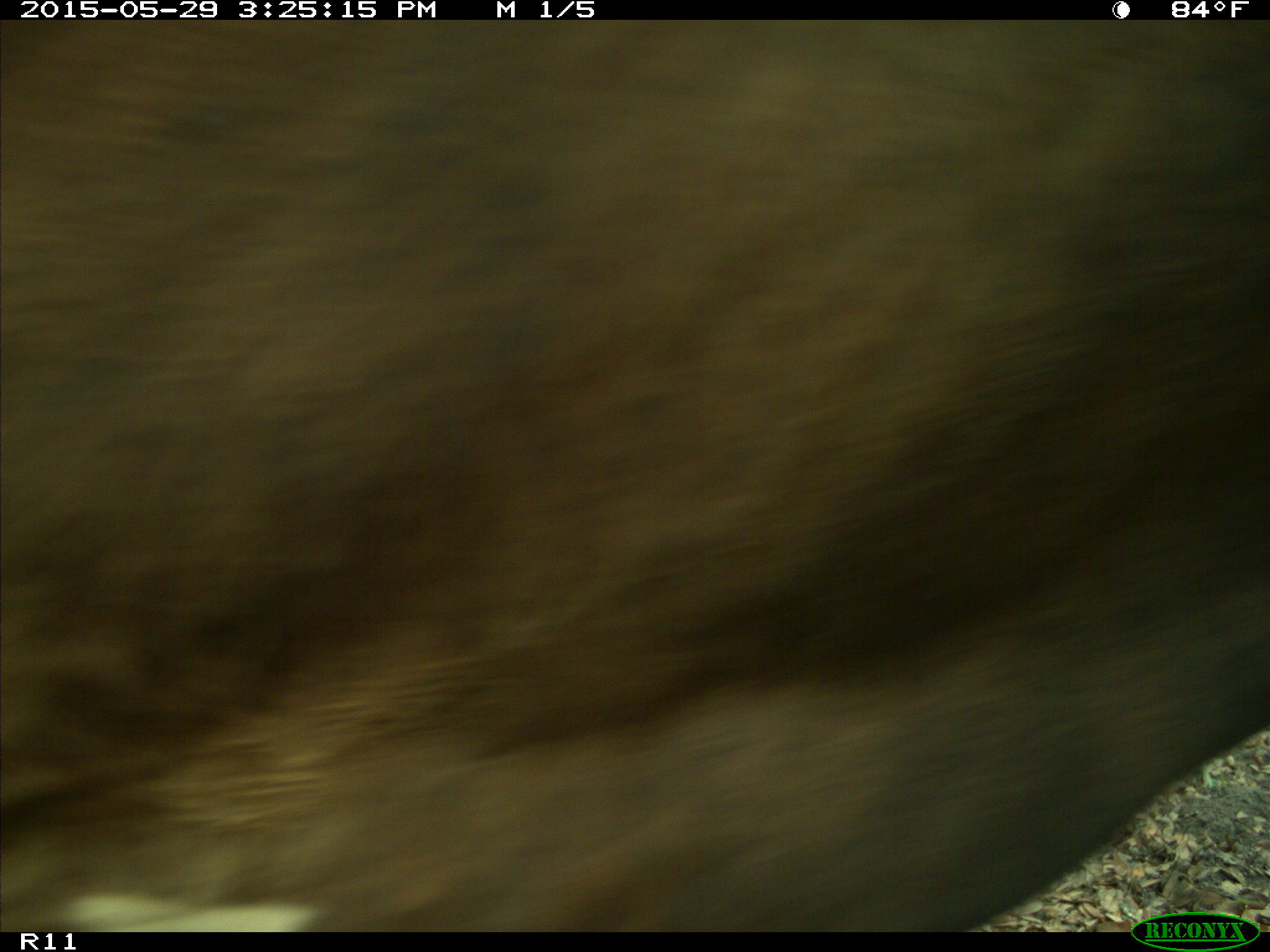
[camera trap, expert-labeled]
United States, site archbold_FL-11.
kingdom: Animalia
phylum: Chordata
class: Mammalia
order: Artiodactyla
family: Bovidae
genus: Bos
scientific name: Bos taurus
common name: domestic cow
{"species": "Bos taurus (domestic cow)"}